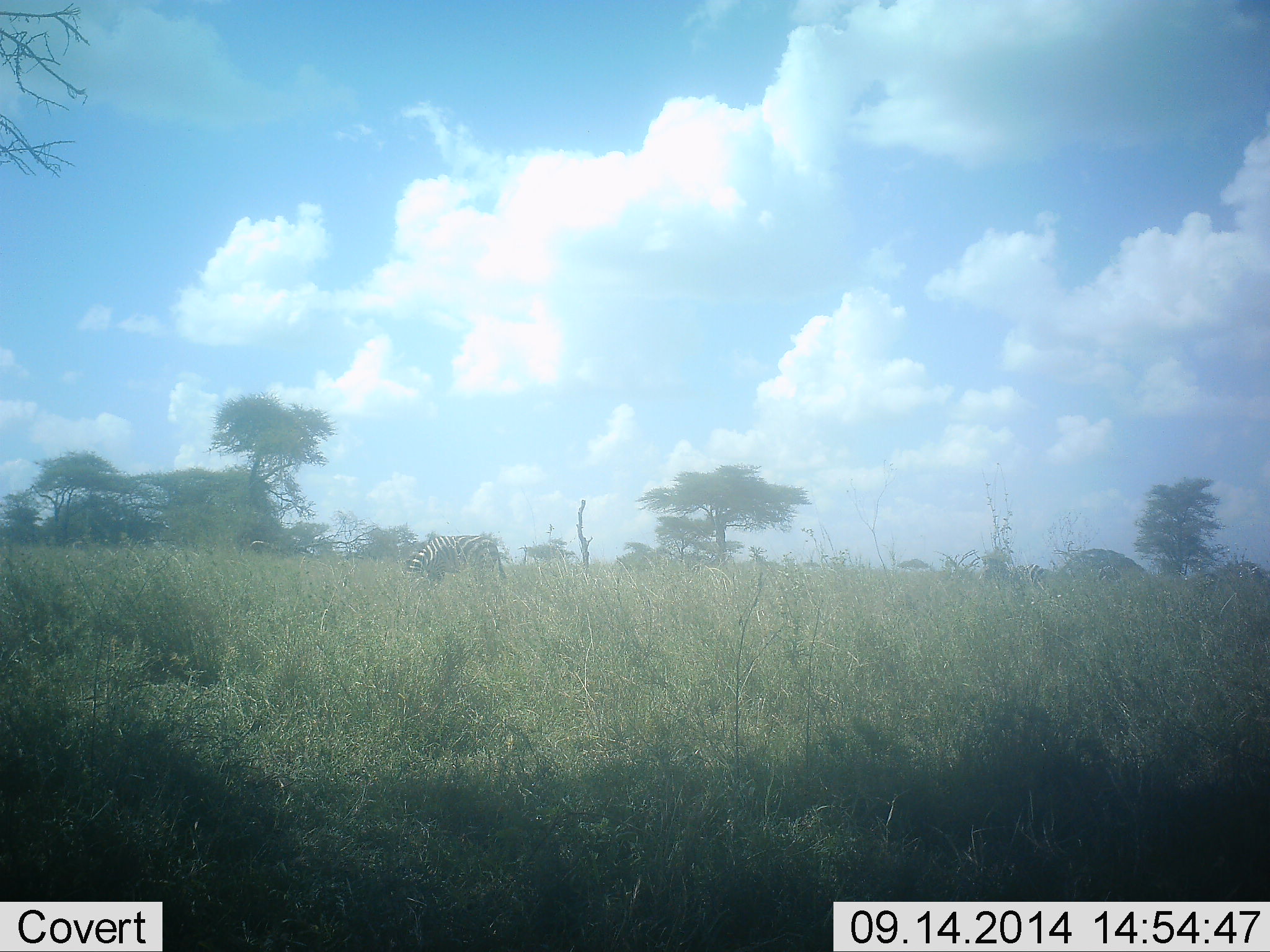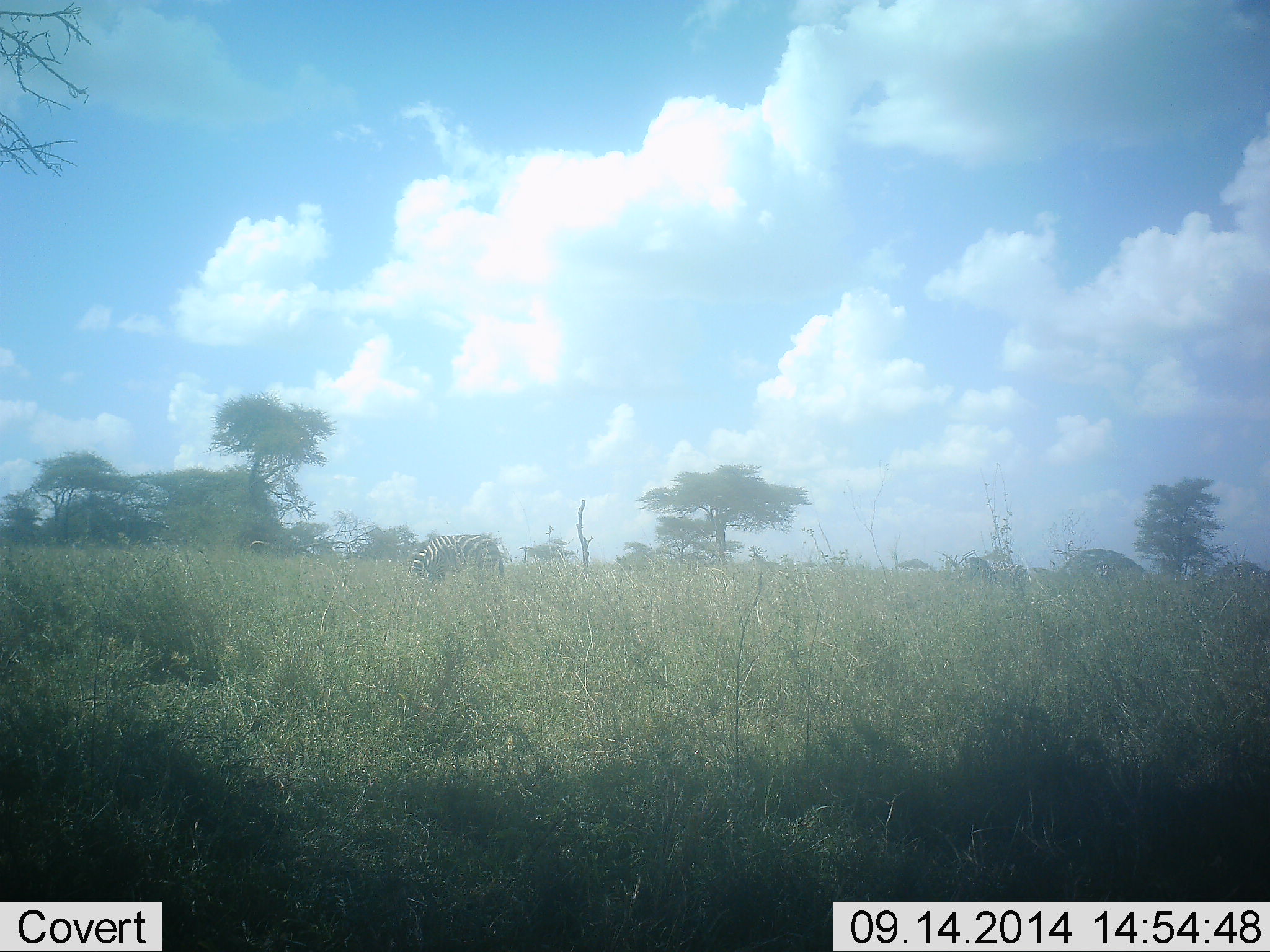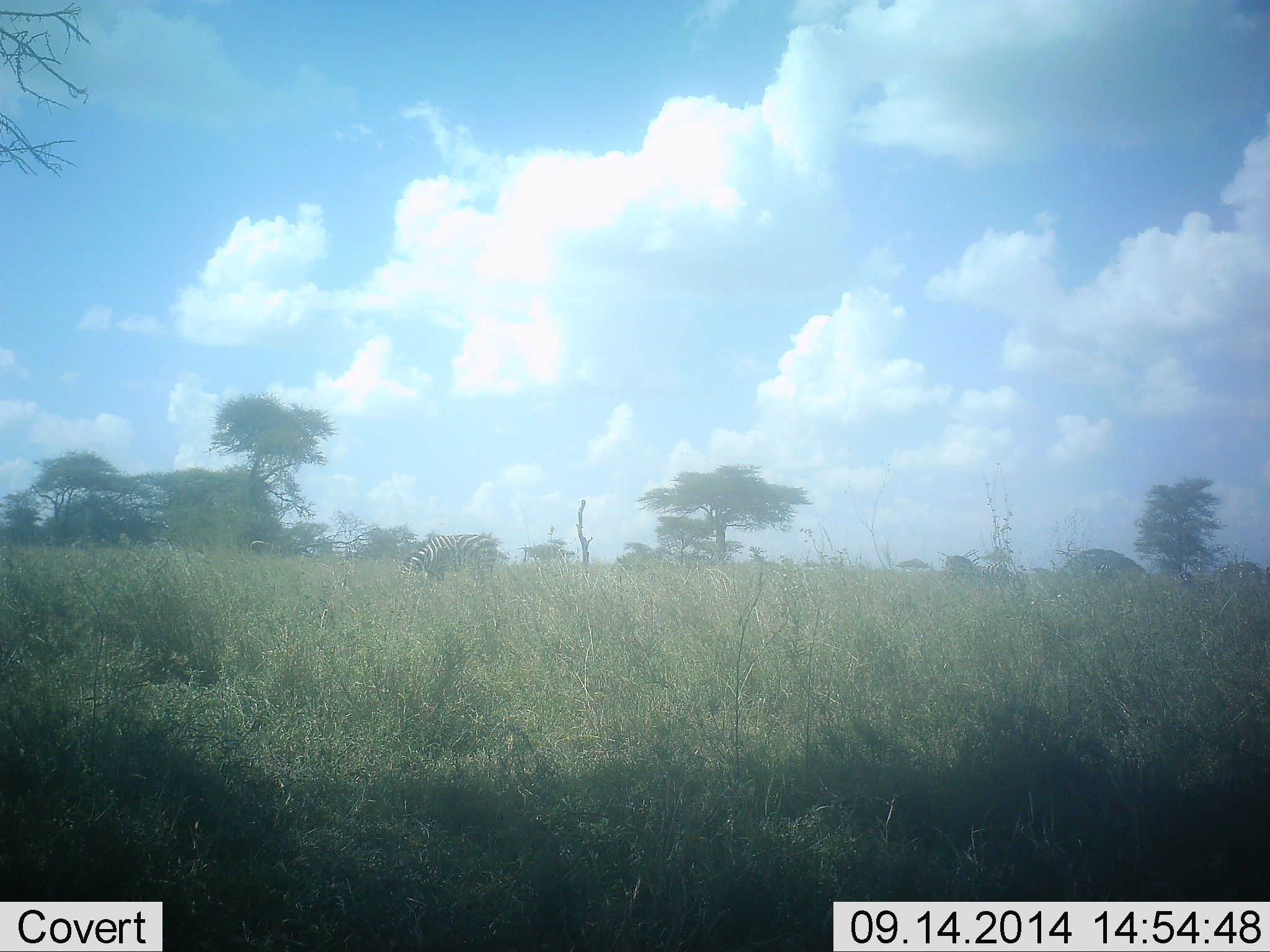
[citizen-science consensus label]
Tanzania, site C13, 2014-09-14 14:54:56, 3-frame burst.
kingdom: Animalia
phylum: Chordata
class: Mammalia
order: Perissodactyla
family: Equidae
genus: Equus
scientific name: Equus quagga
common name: plains zebra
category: zebra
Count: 4.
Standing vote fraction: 50%.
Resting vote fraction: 0%.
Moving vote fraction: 50%.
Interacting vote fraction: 0%.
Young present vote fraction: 0%.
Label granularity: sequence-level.